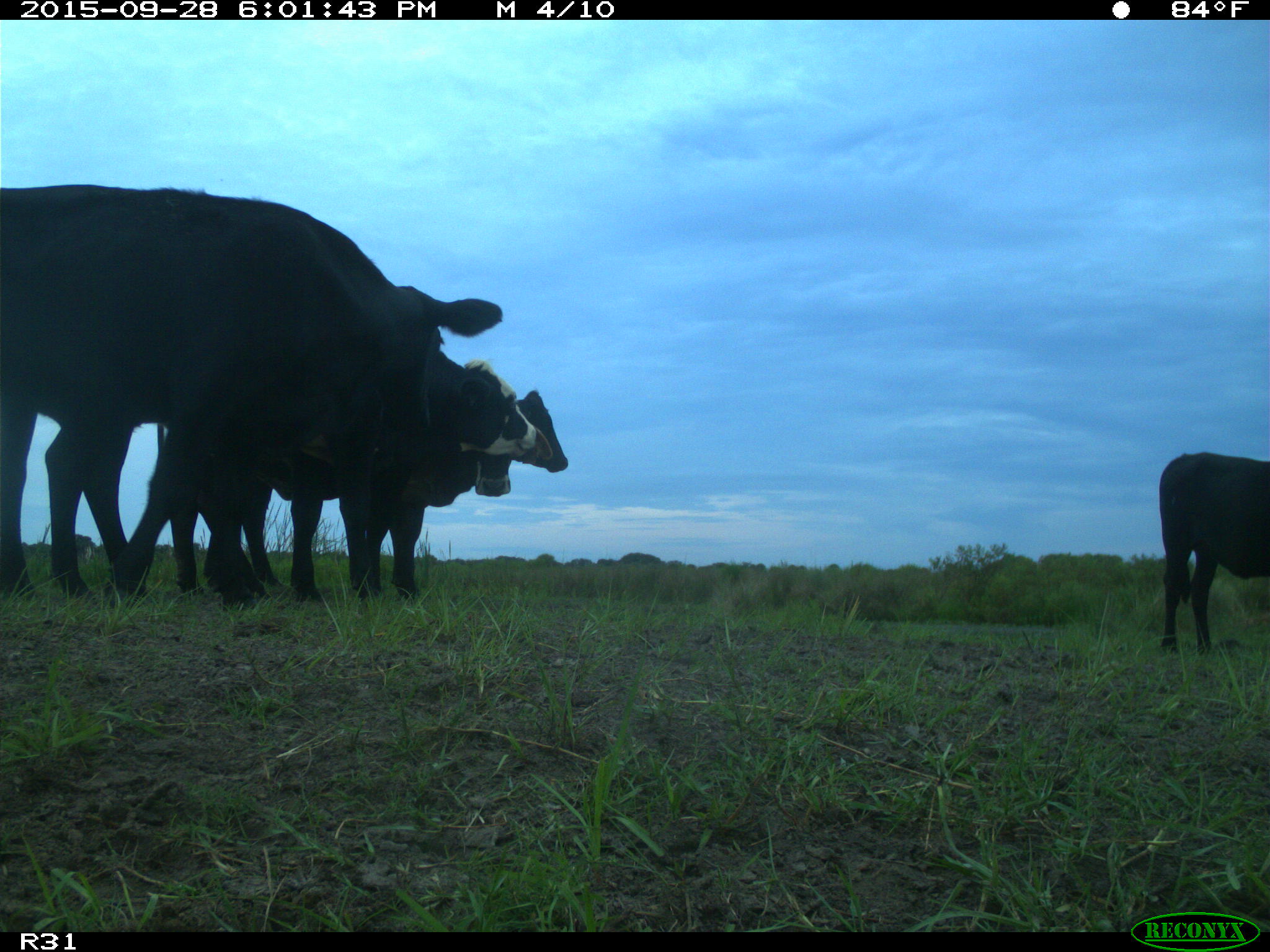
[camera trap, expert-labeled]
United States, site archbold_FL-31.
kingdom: Animalia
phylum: Chordata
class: Mammalia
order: Artiodactyla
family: Bovidae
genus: Bos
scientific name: Bos taurus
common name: domestic cow